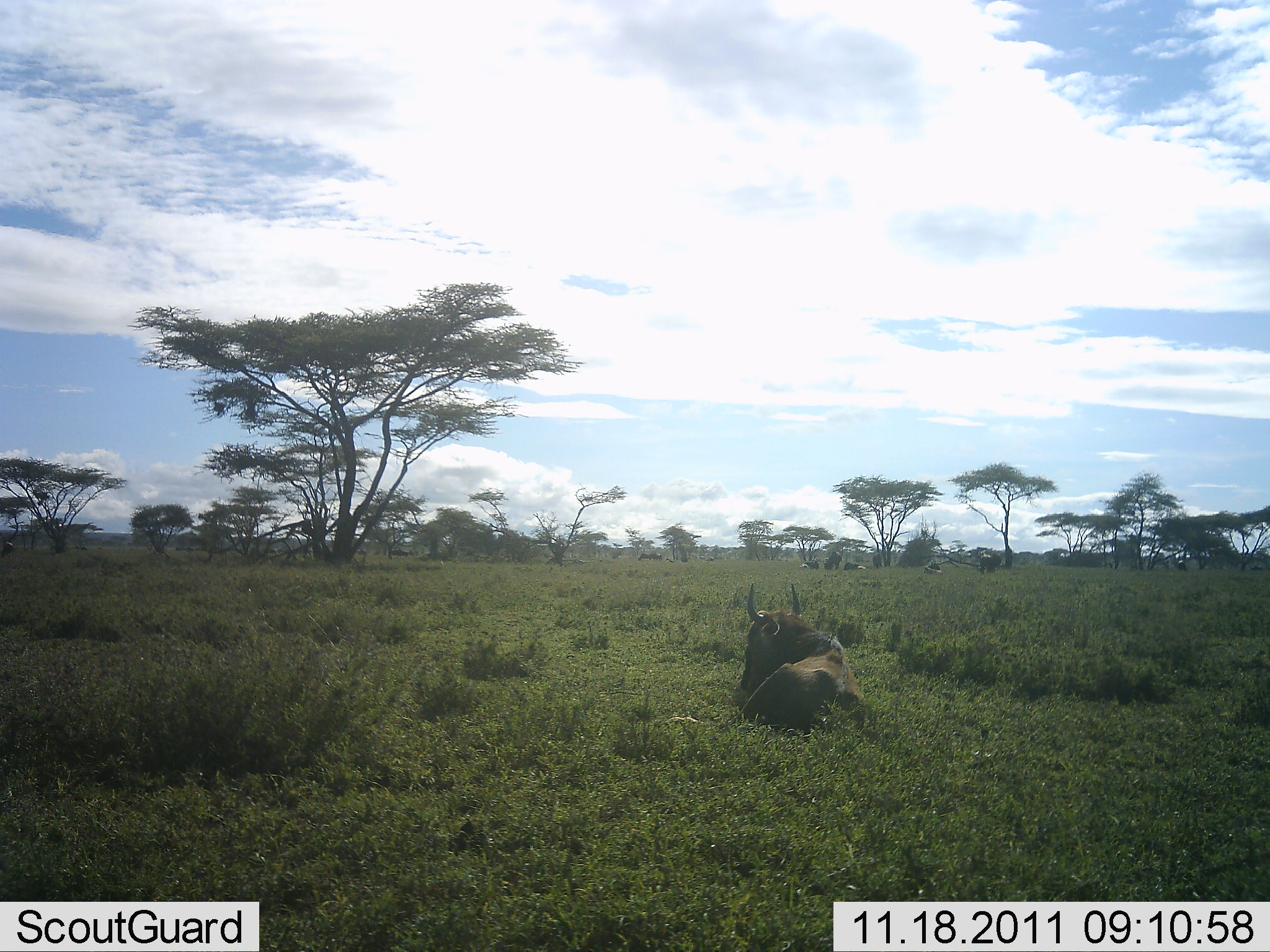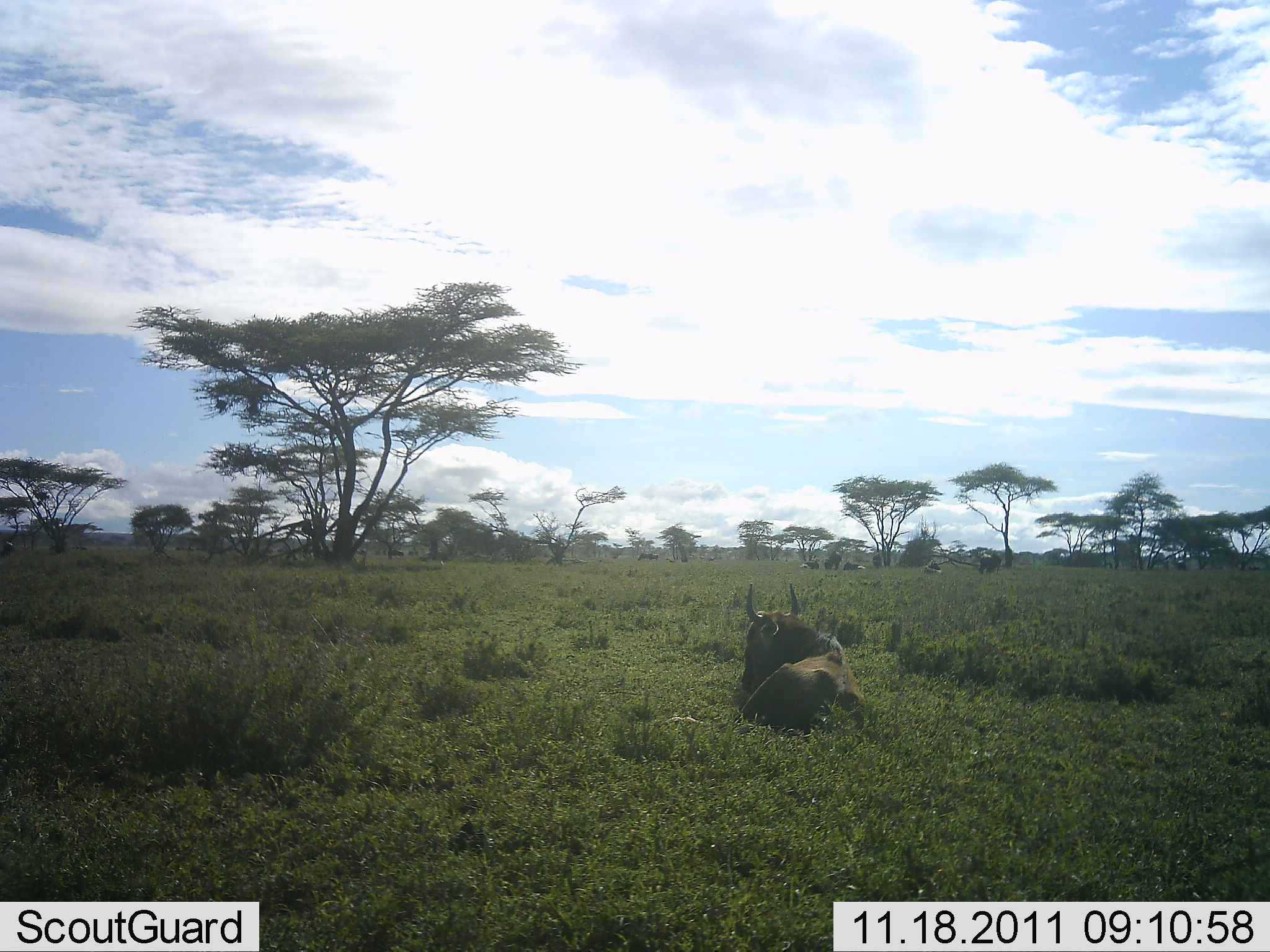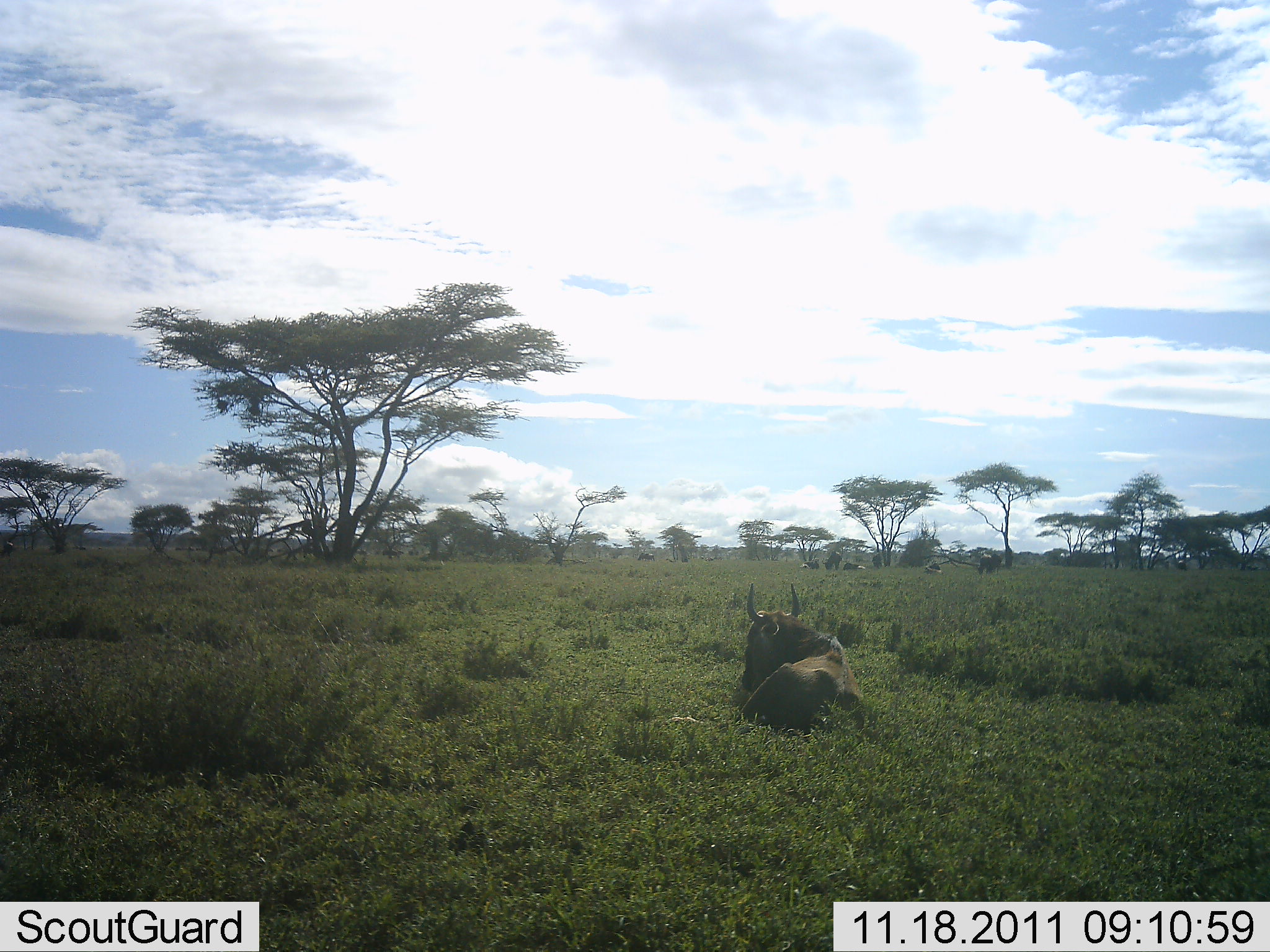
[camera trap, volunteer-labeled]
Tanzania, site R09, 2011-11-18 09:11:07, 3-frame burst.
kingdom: Animalia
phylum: Chordata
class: Mammalia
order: Artiodactyla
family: Bovidae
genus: Connochaetes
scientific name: Connochaetes taurinus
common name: blue wildebeest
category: wildebeest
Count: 1.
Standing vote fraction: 0%.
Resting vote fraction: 100%.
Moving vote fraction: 8%.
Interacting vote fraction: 0%.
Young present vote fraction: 0%.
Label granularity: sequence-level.